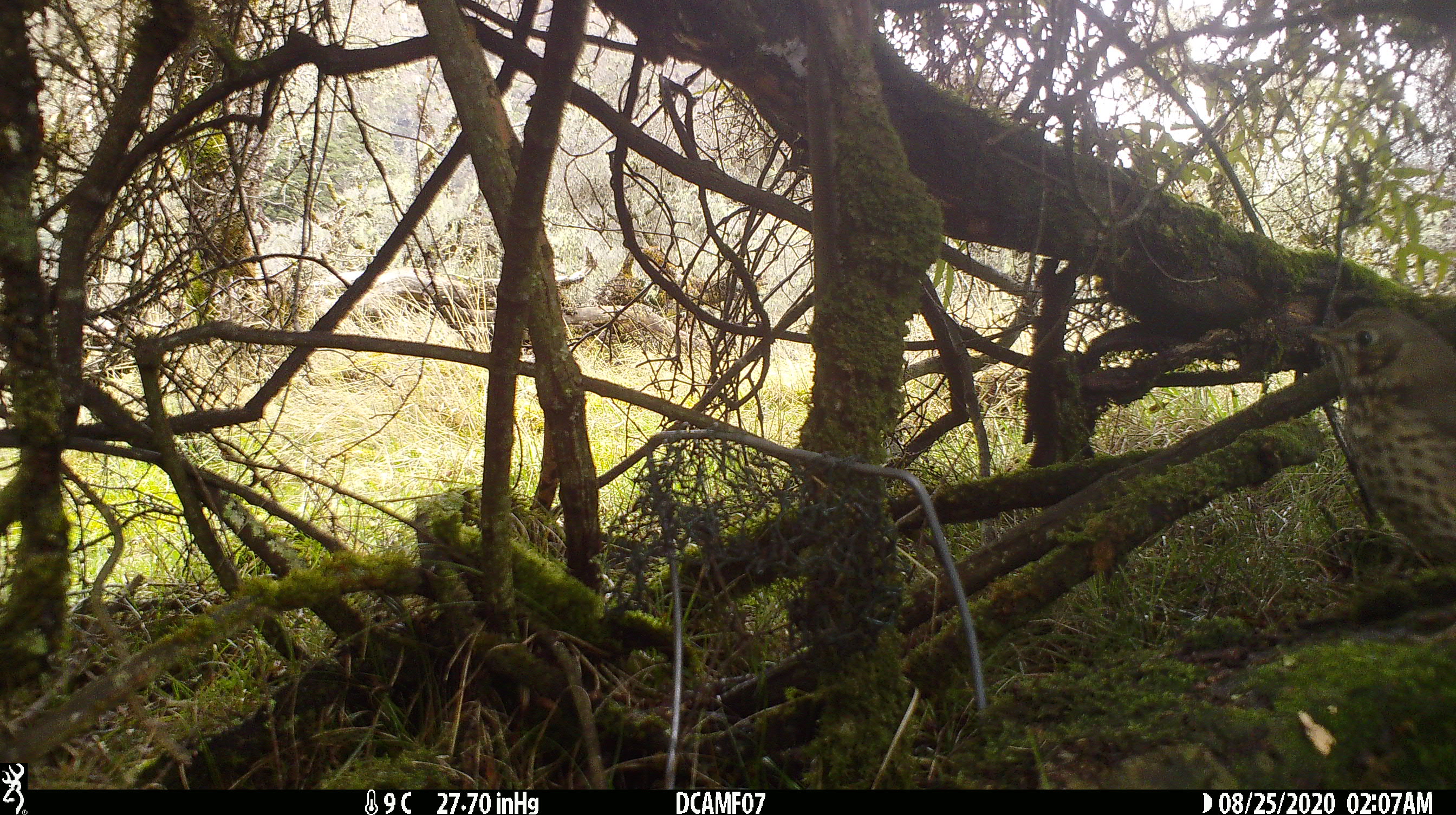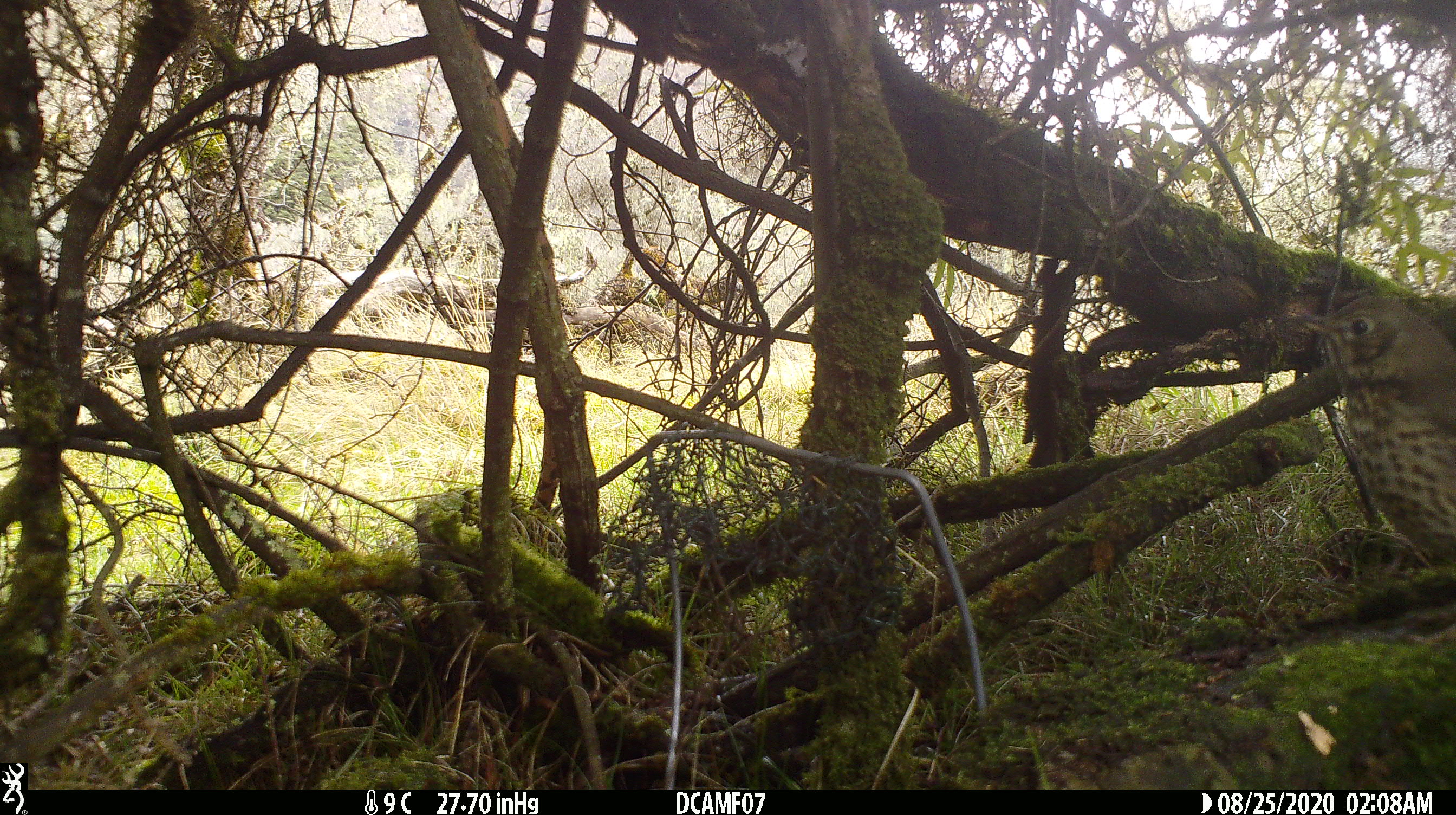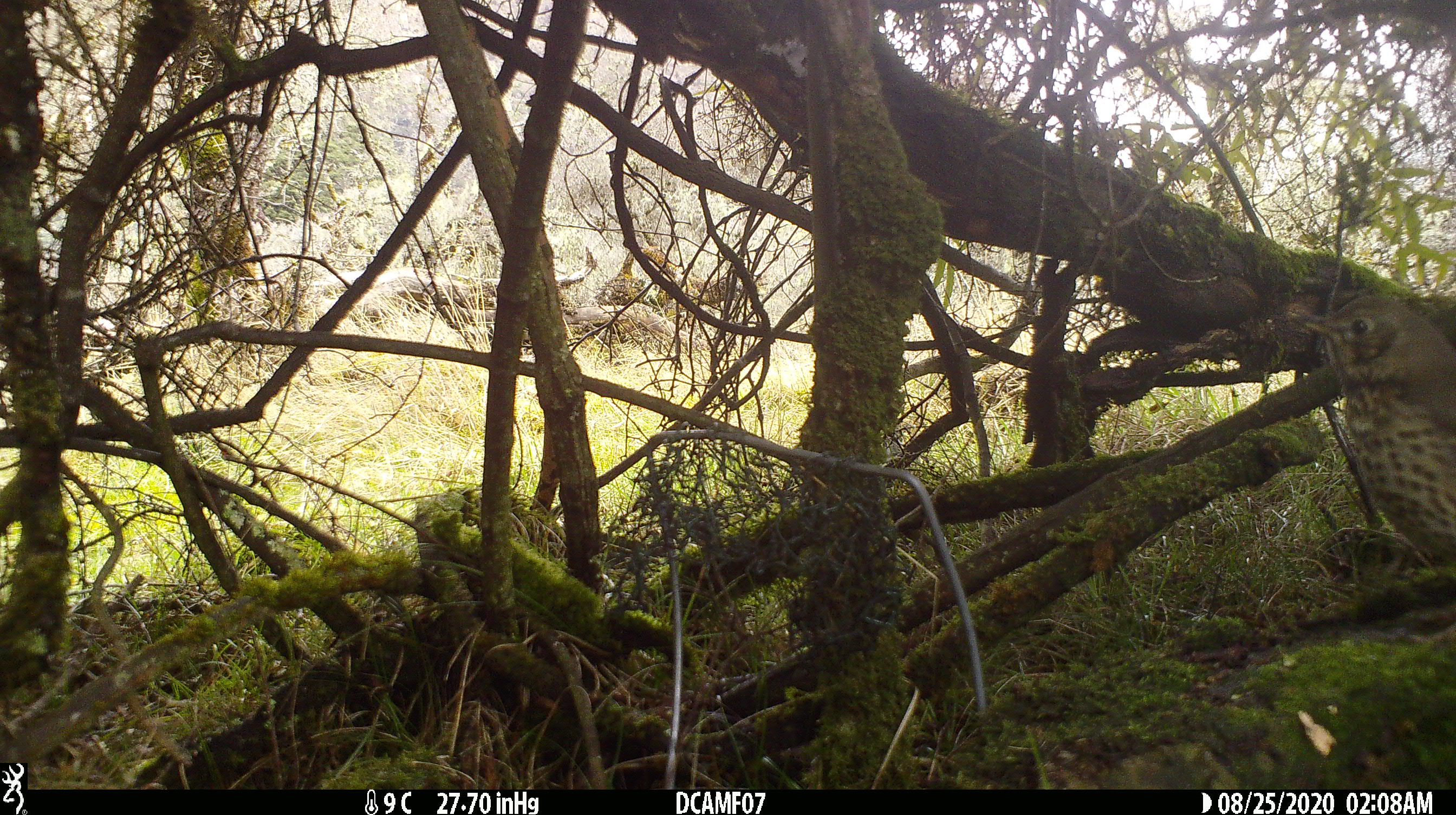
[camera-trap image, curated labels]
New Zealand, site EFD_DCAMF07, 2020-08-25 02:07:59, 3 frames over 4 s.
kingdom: Animalia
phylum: Chordata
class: Aves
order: Passeriformes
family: Turdidae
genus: Turdus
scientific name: Turdus philomelos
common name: song thrush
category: thrush